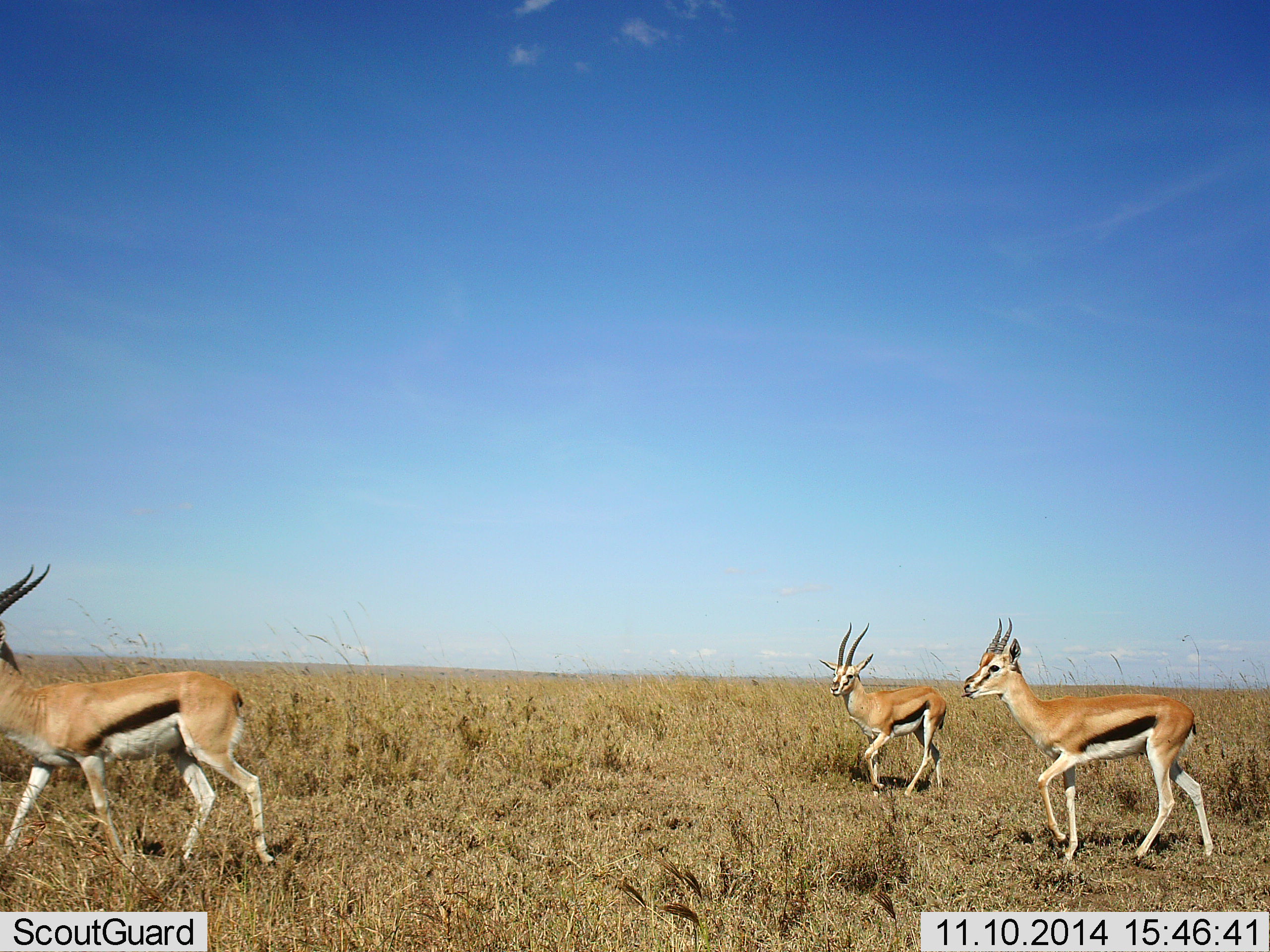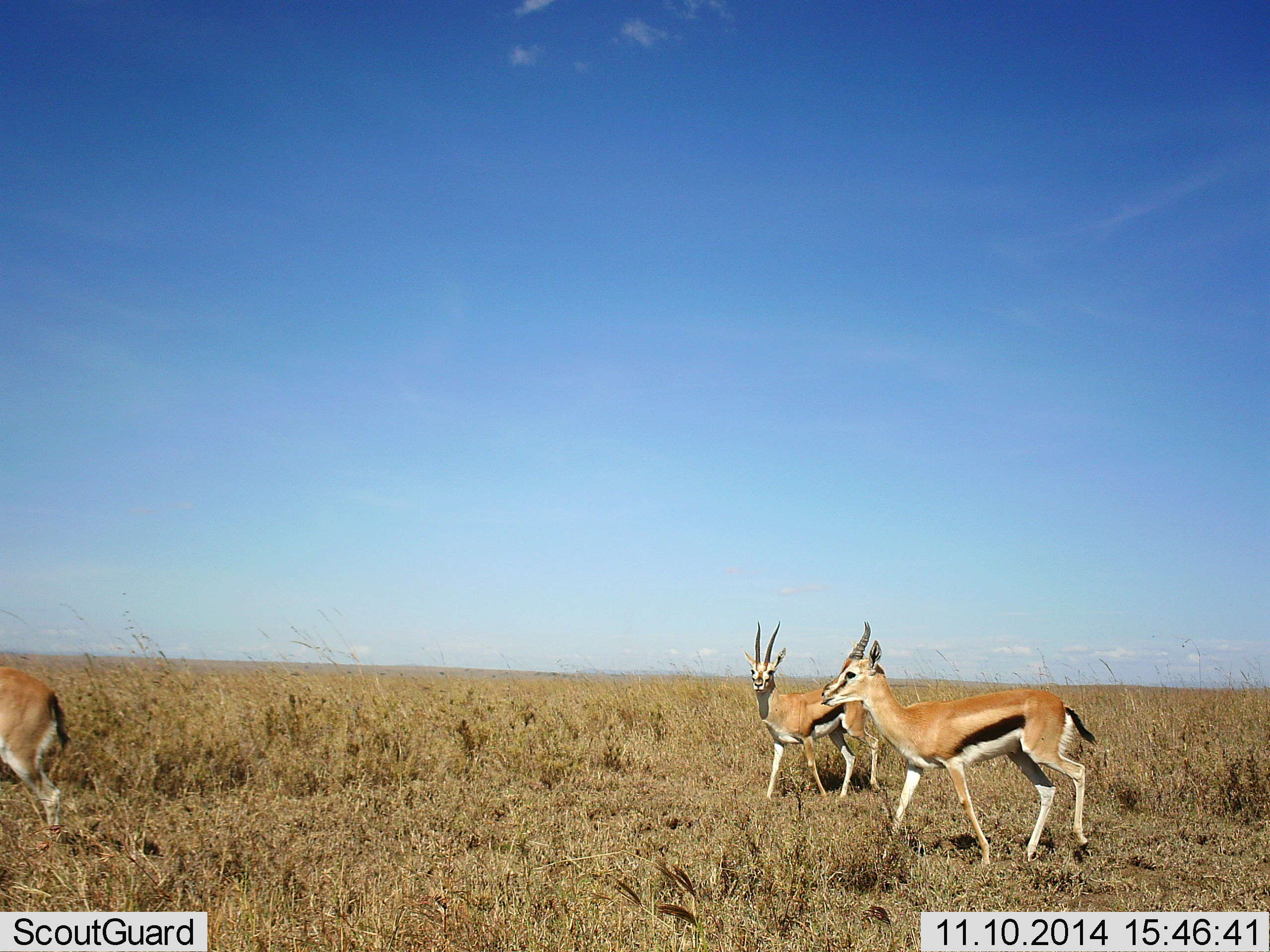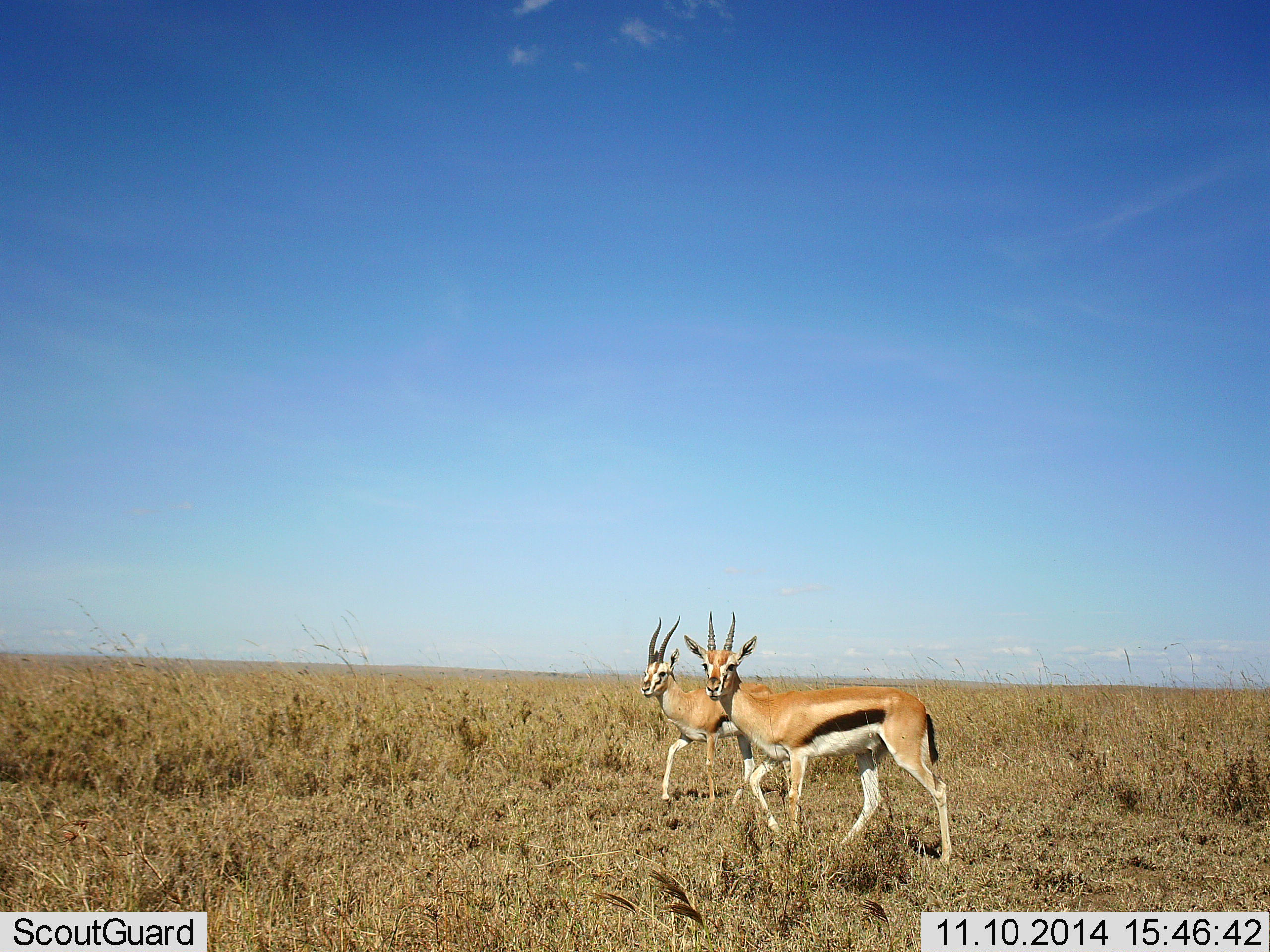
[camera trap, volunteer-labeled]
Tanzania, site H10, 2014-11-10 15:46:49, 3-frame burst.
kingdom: Animalia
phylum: Chordata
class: Mammalia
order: Artiodactyla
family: Bovidae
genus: Eudorcas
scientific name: Eudorcas thomsonii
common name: thomson's gazelle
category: gazellethomsons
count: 3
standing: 10%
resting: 0%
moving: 100%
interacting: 0%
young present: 0%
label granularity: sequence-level